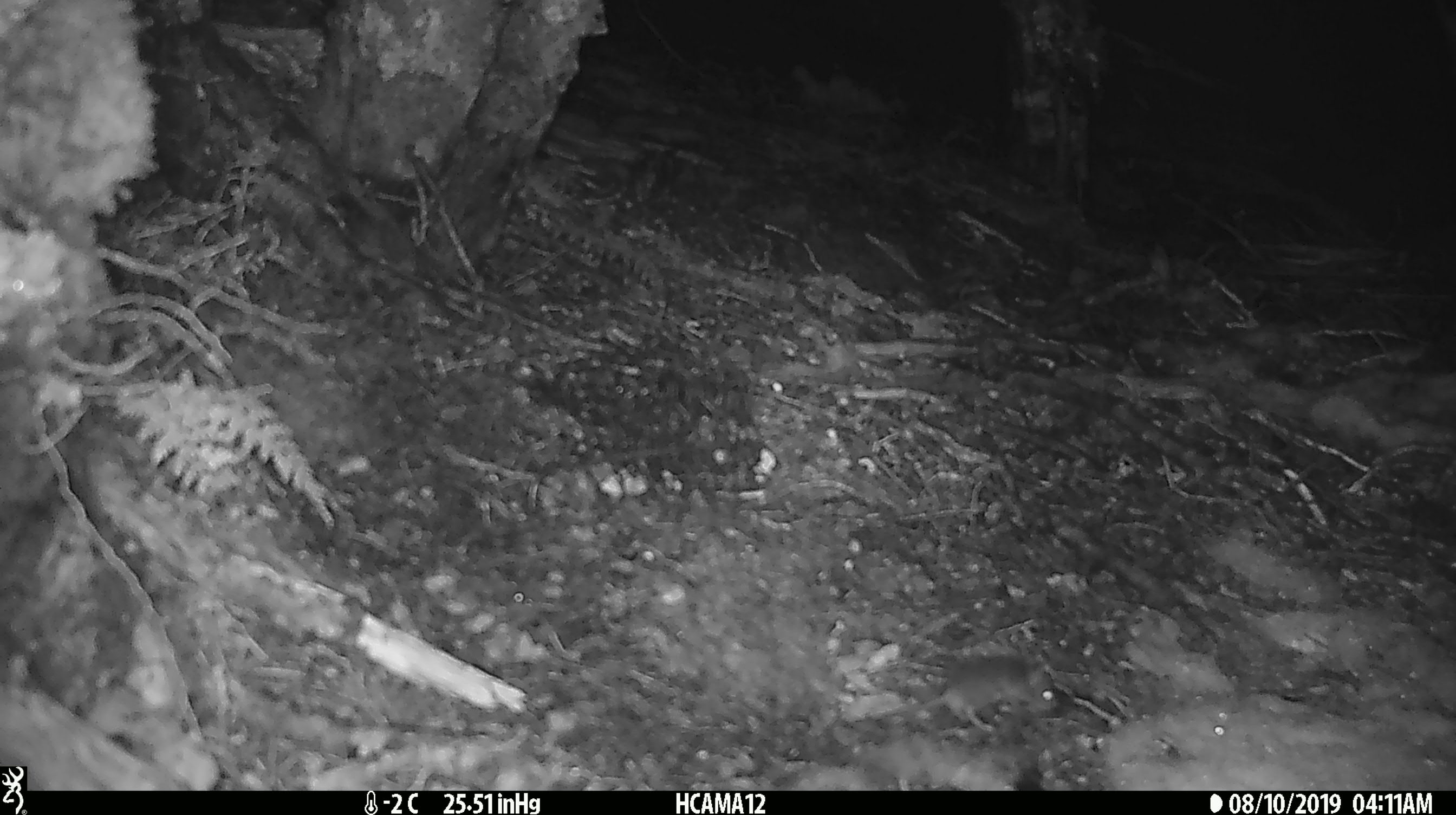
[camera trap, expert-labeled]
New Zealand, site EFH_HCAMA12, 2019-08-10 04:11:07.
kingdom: Animalia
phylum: Chordata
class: Mammalia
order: Rodentia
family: Muridae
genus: Mus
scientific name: Mus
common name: mouse